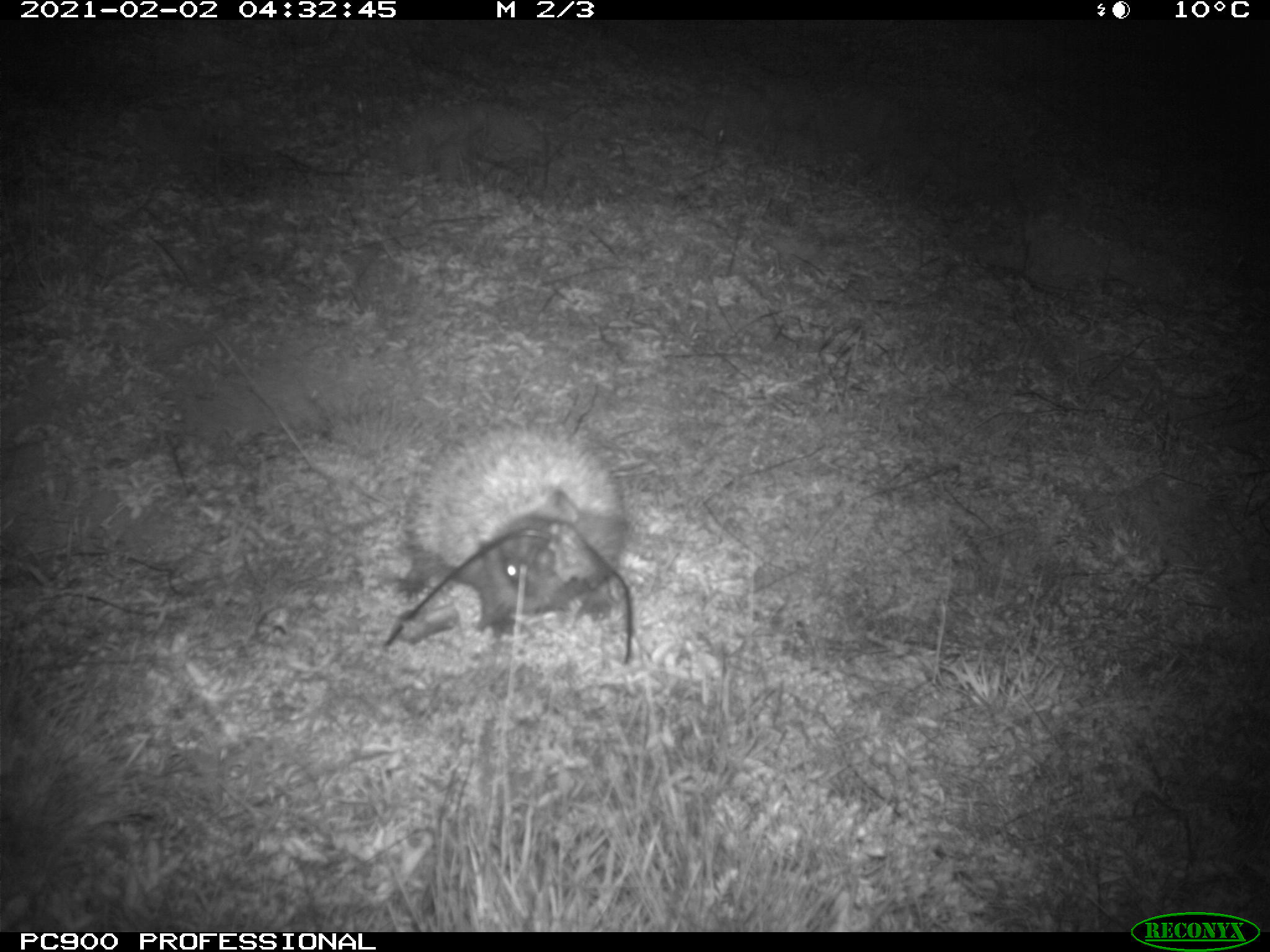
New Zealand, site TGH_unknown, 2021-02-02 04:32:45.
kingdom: Animalia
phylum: Chordata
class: Mammalia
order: Eulipotyphla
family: Erinaceidae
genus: Erinaceus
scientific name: Erinaceus europaeus europaeus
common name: european hedgehog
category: hedgehog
Hedgehog (european hedgehog) (Erinaceus europaeus europaeus).